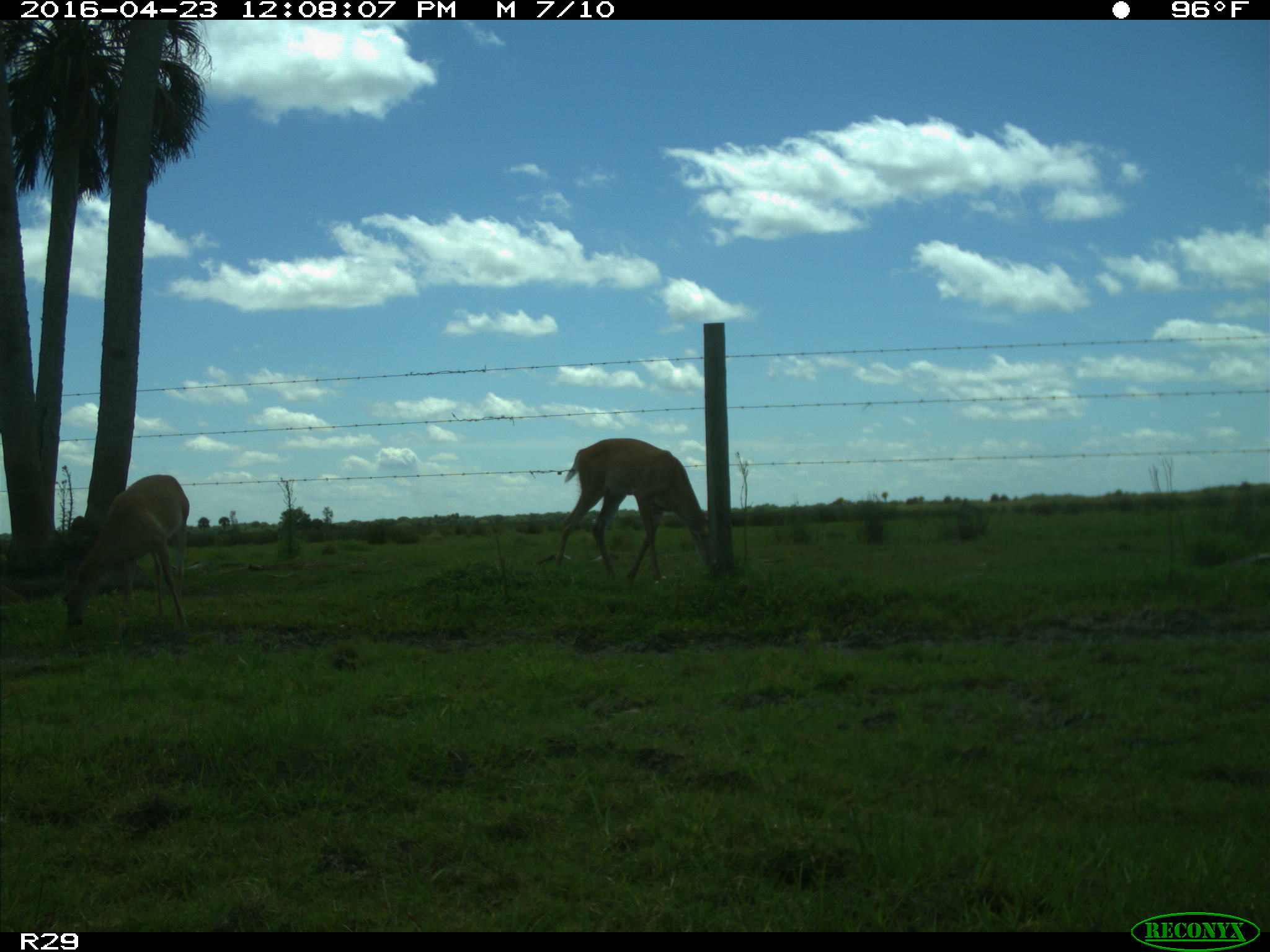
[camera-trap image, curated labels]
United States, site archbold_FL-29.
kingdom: Animalia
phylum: Chordata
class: Mammalia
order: Artiodactyla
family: Cervidae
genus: Odocoileus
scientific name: Odocoileus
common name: deer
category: unidentified deer